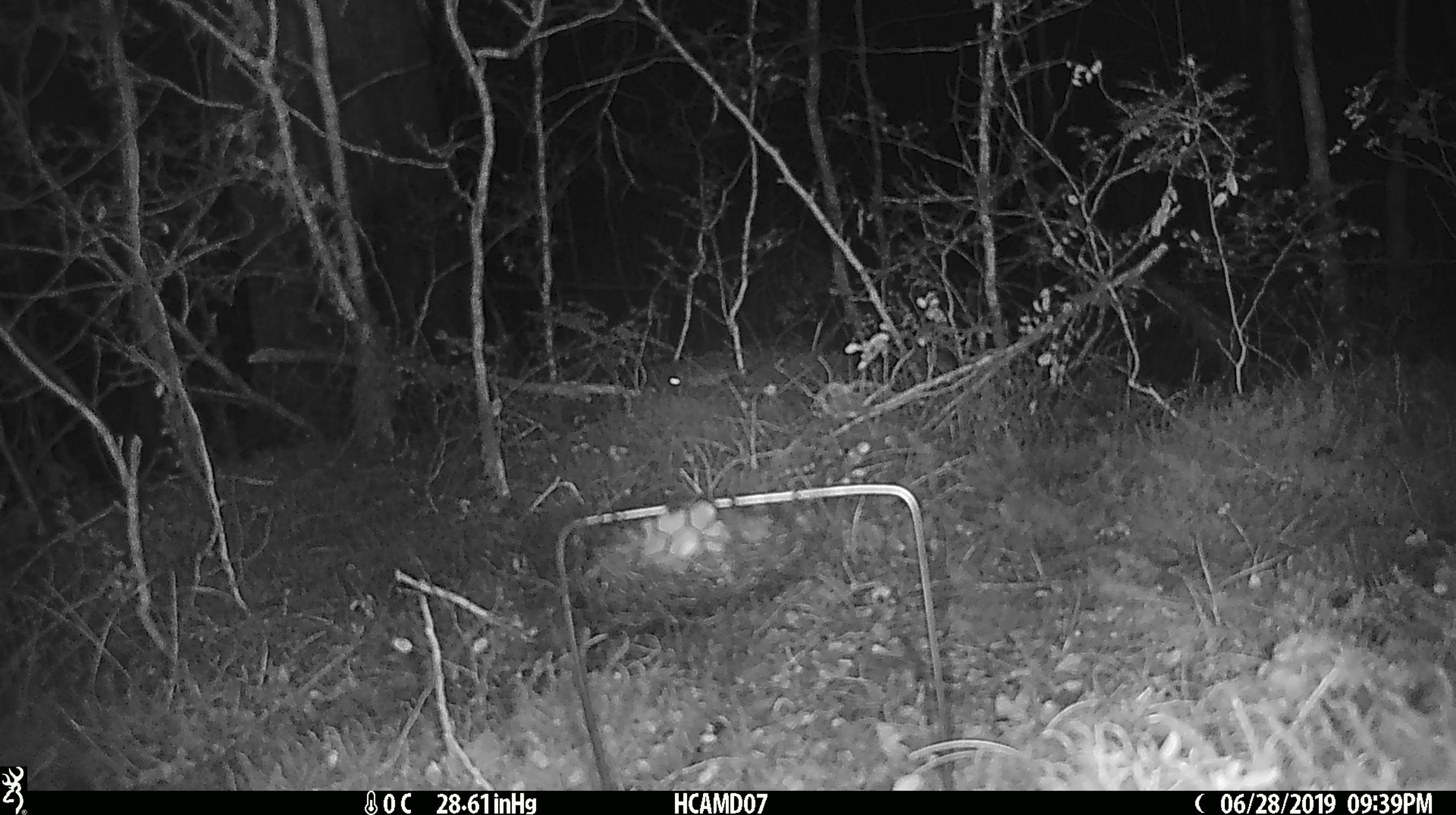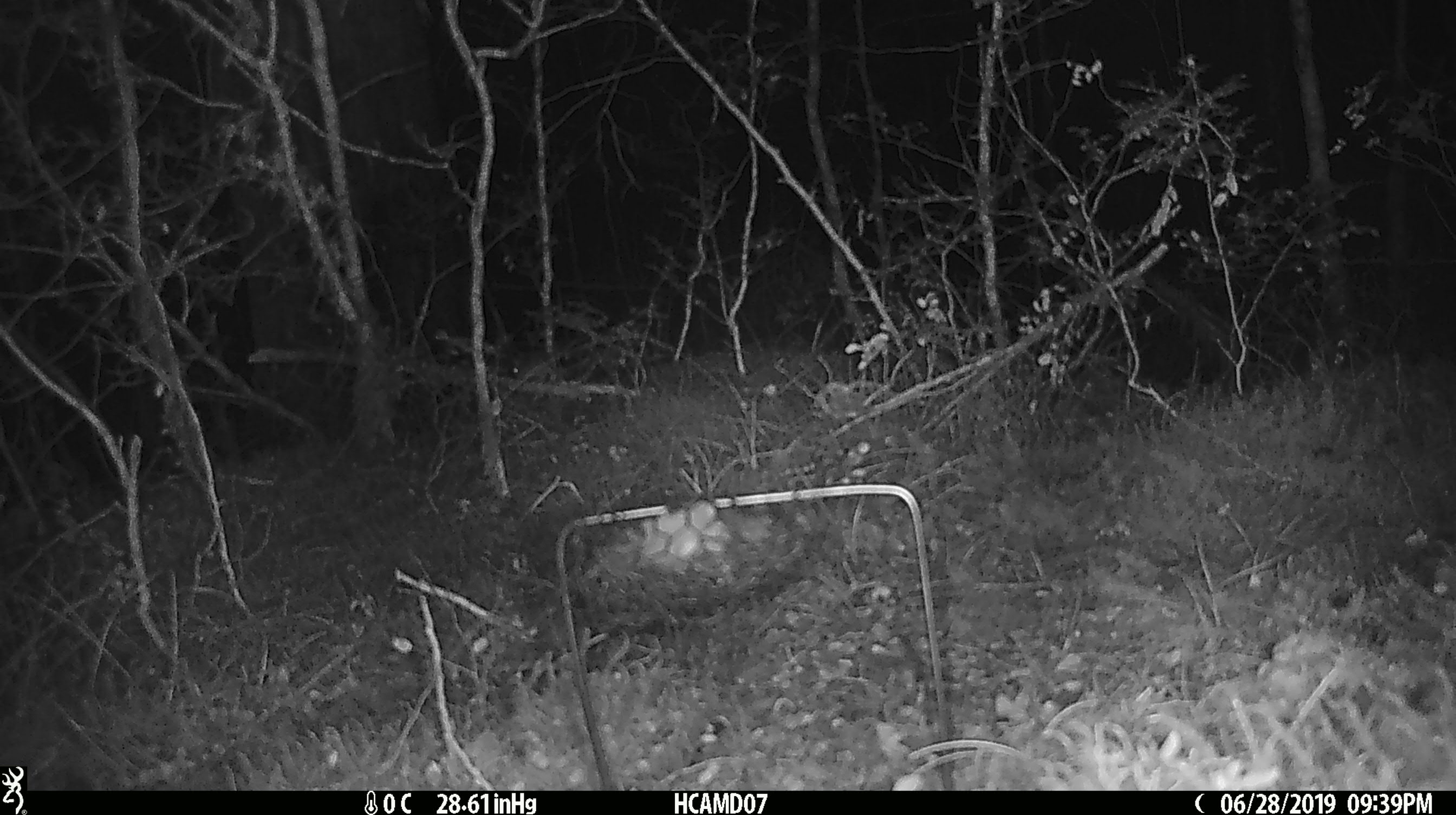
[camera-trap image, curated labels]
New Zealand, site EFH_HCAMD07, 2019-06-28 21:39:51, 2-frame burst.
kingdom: Animalia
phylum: Chordata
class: Mammalia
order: Rodentia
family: Muridae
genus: Mus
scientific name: Mus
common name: mouse